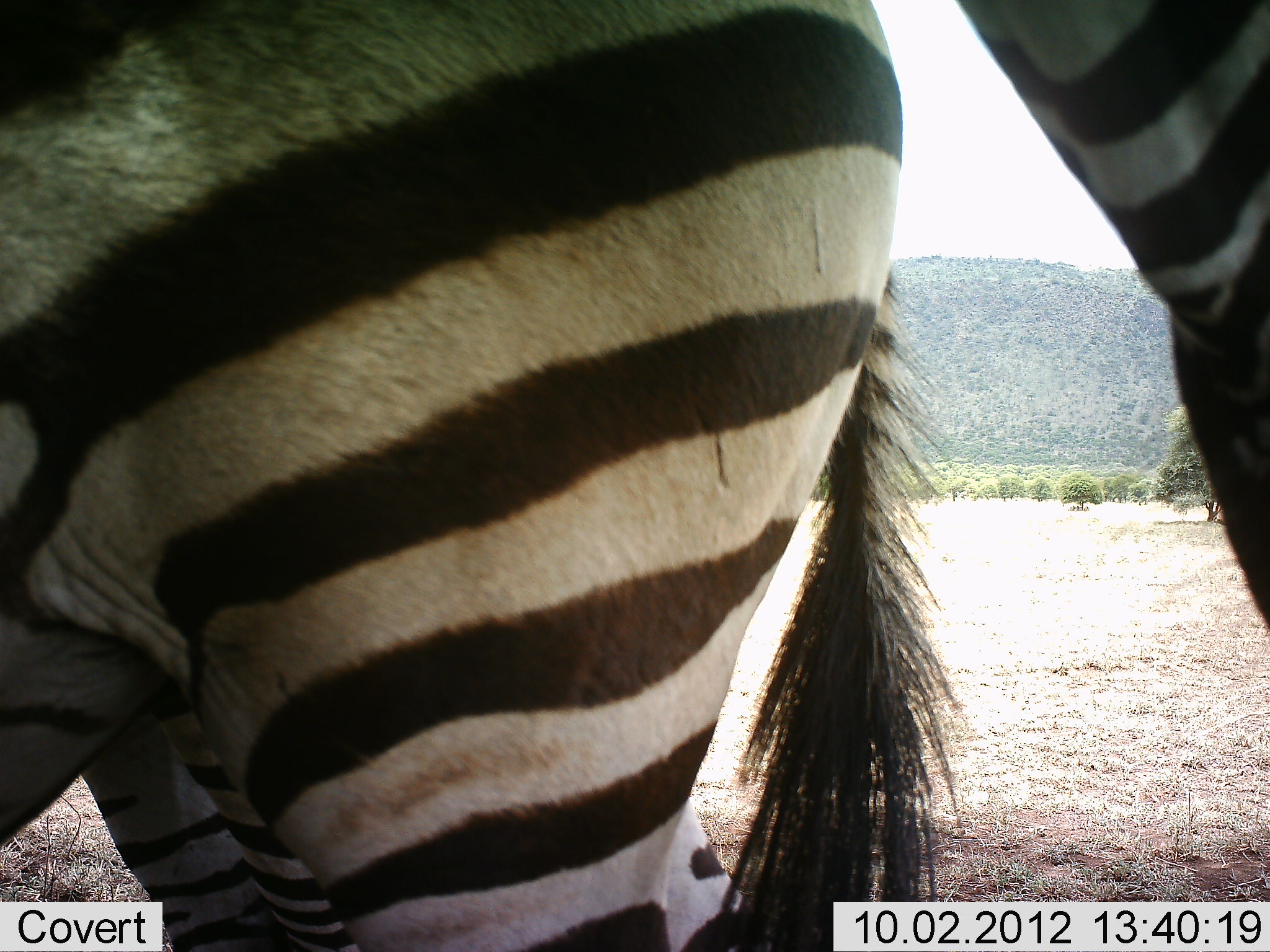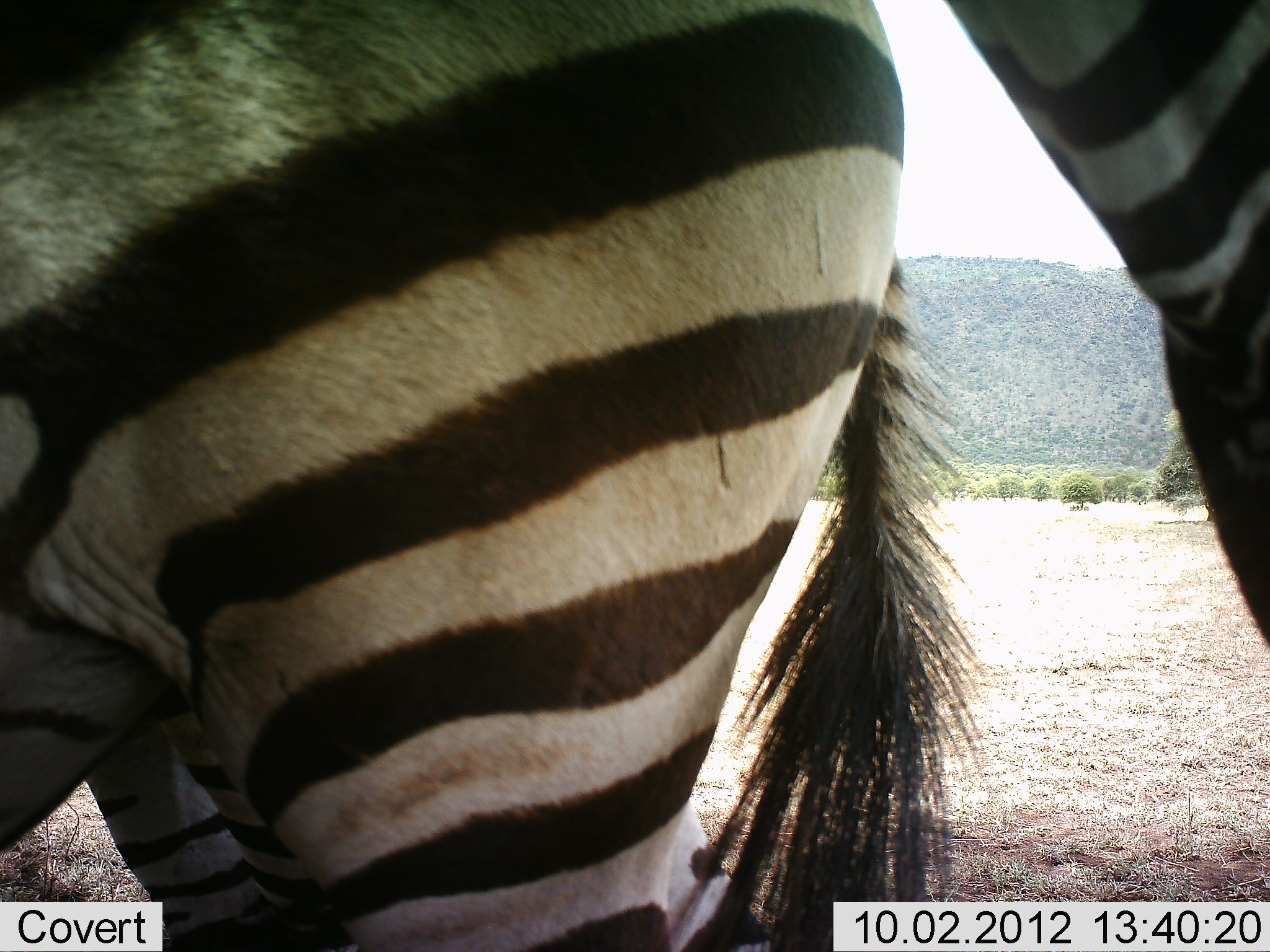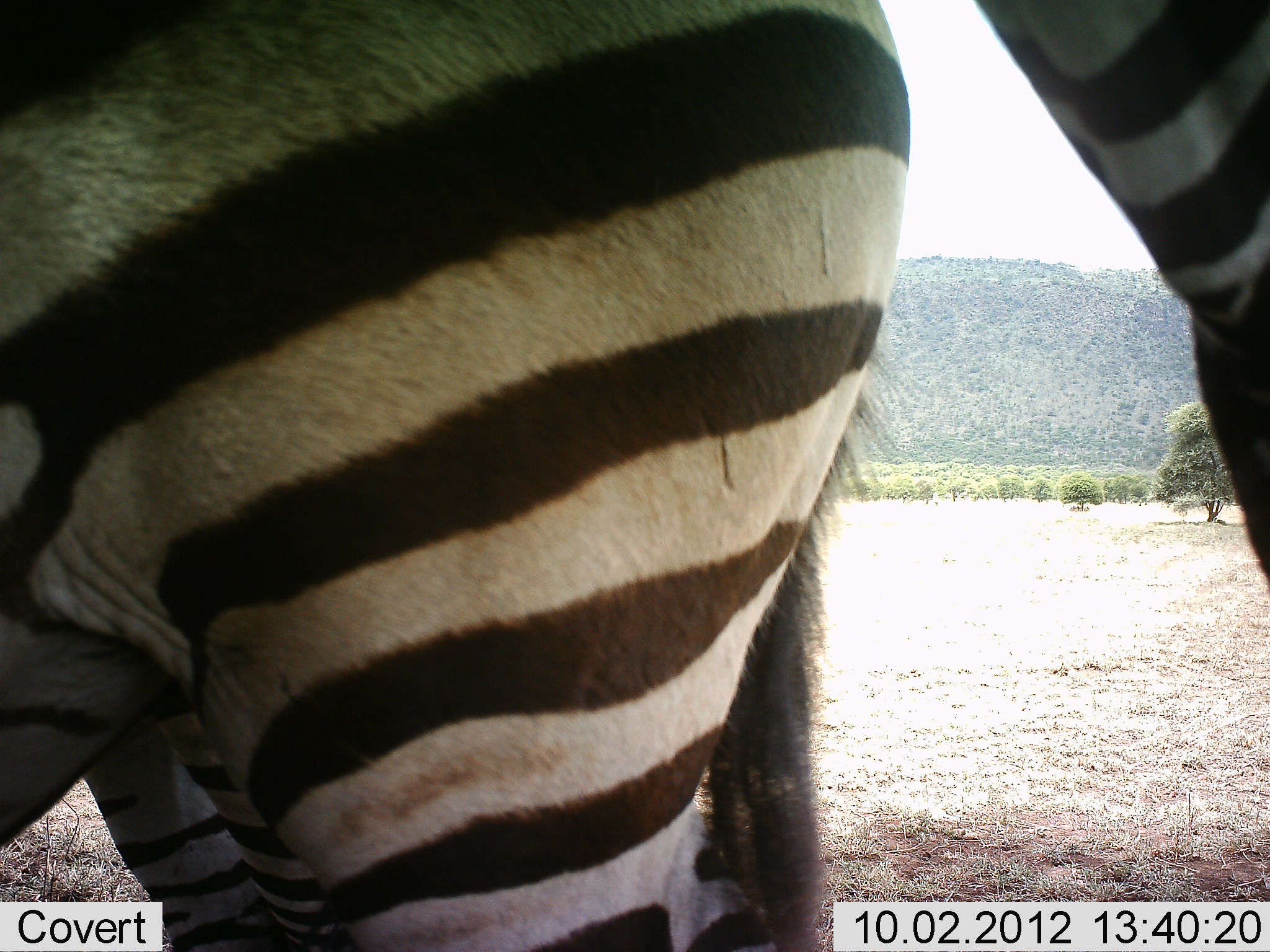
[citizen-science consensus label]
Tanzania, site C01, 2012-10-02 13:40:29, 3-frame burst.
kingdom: Animalia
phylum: Chordata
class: Mammalia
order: Perissodactyla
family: Equidae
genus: Equus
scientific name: Equus quagga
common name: plains zebra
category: zebra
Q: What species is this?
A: Zebra (plains zebra) (Equus quagga).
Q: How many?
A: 2.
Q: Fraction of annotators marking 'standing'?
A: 100%.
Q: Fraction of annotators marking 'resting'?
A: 0%.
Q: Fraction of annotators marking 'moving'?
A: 0%.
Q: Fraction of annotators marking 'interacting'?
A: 0%.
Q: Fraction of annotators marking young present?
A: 0%.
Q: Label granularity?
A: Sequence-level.